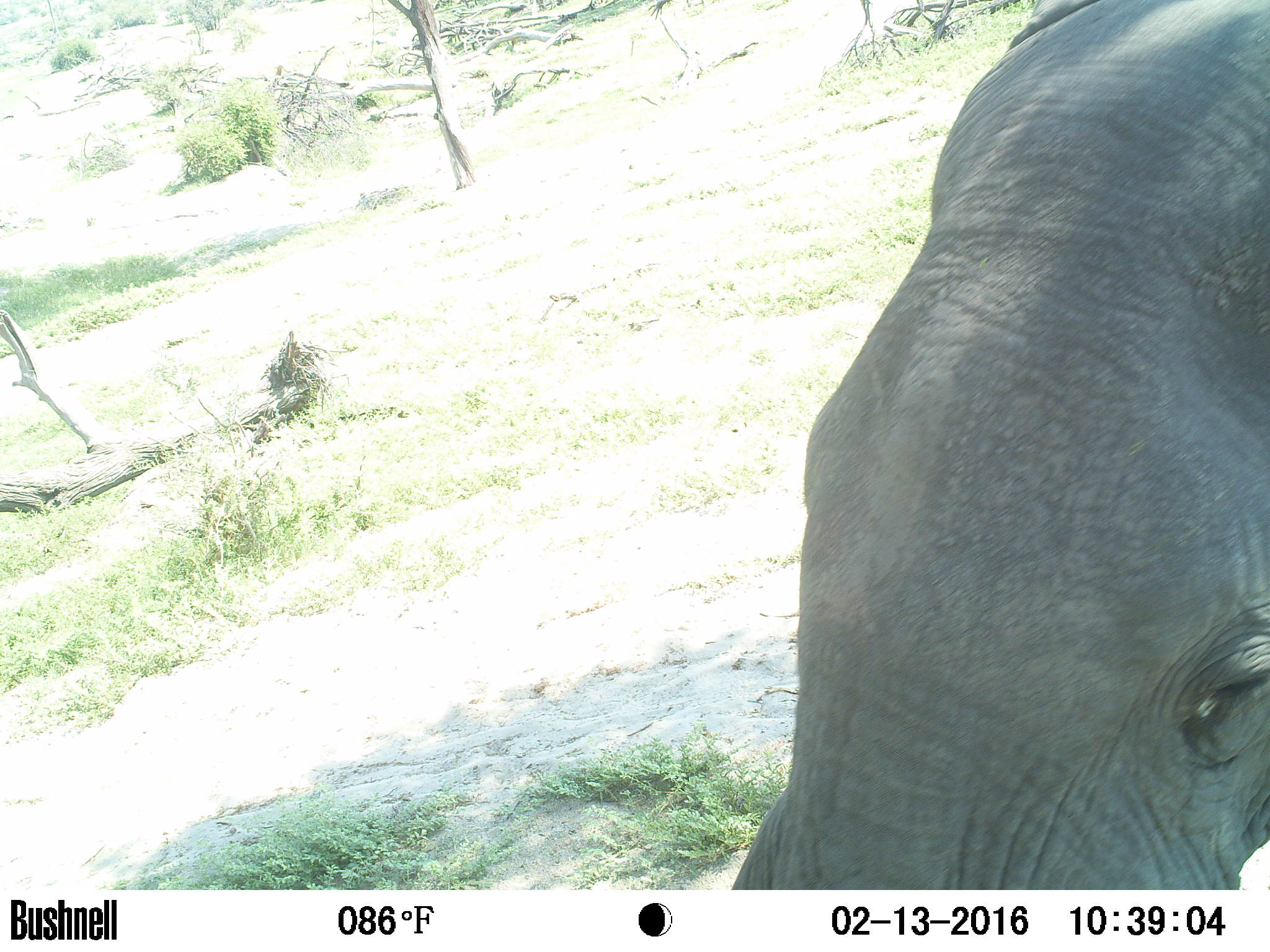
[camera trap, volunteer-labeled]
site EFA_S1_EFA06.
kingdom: Animalia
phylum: Chordata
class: Mammalia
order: Proboscidea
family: Elephantidae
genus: Loxodonta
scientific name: Loxodonta africana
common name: african bush elephant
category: elephant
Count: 1.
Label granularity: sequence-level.